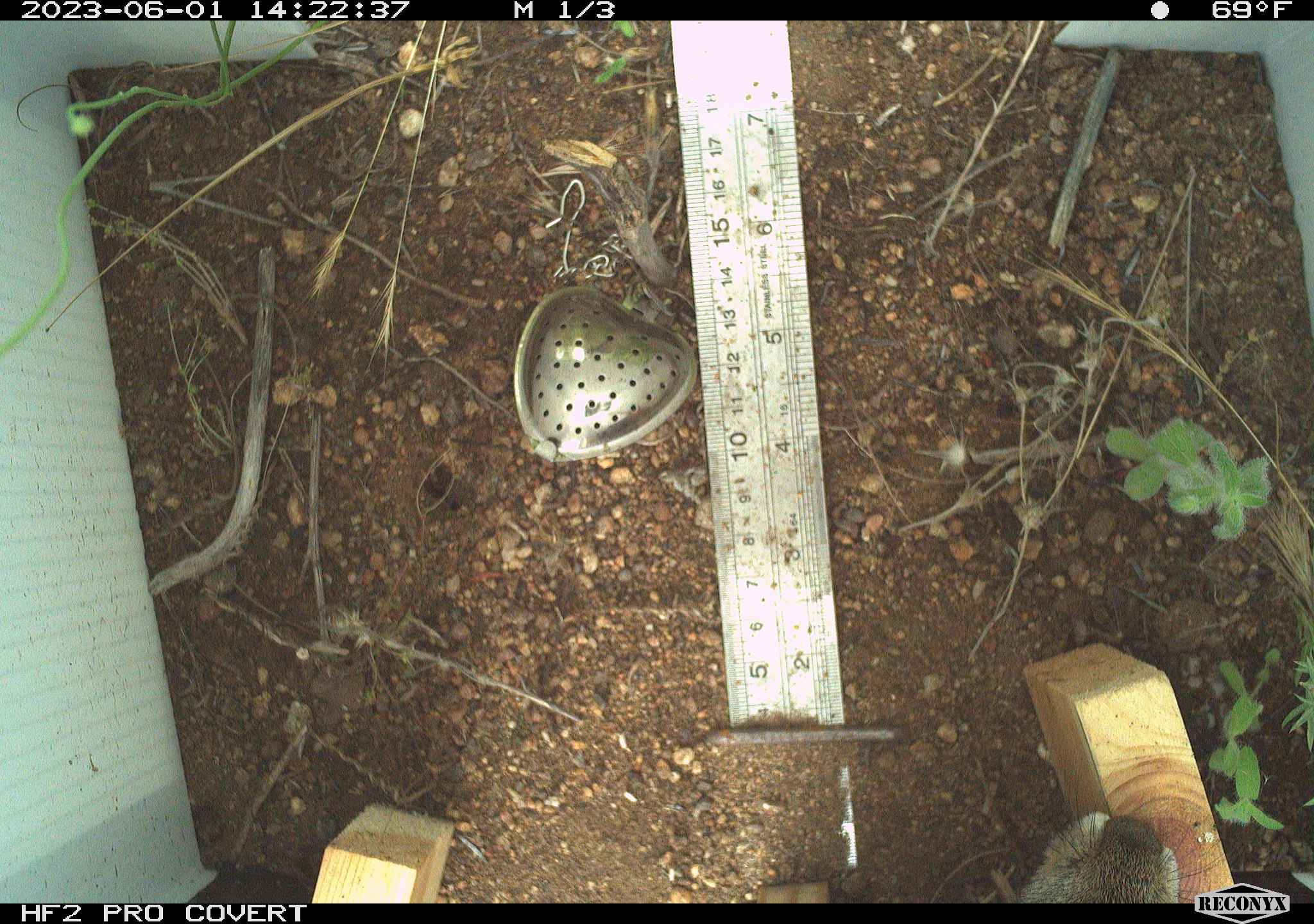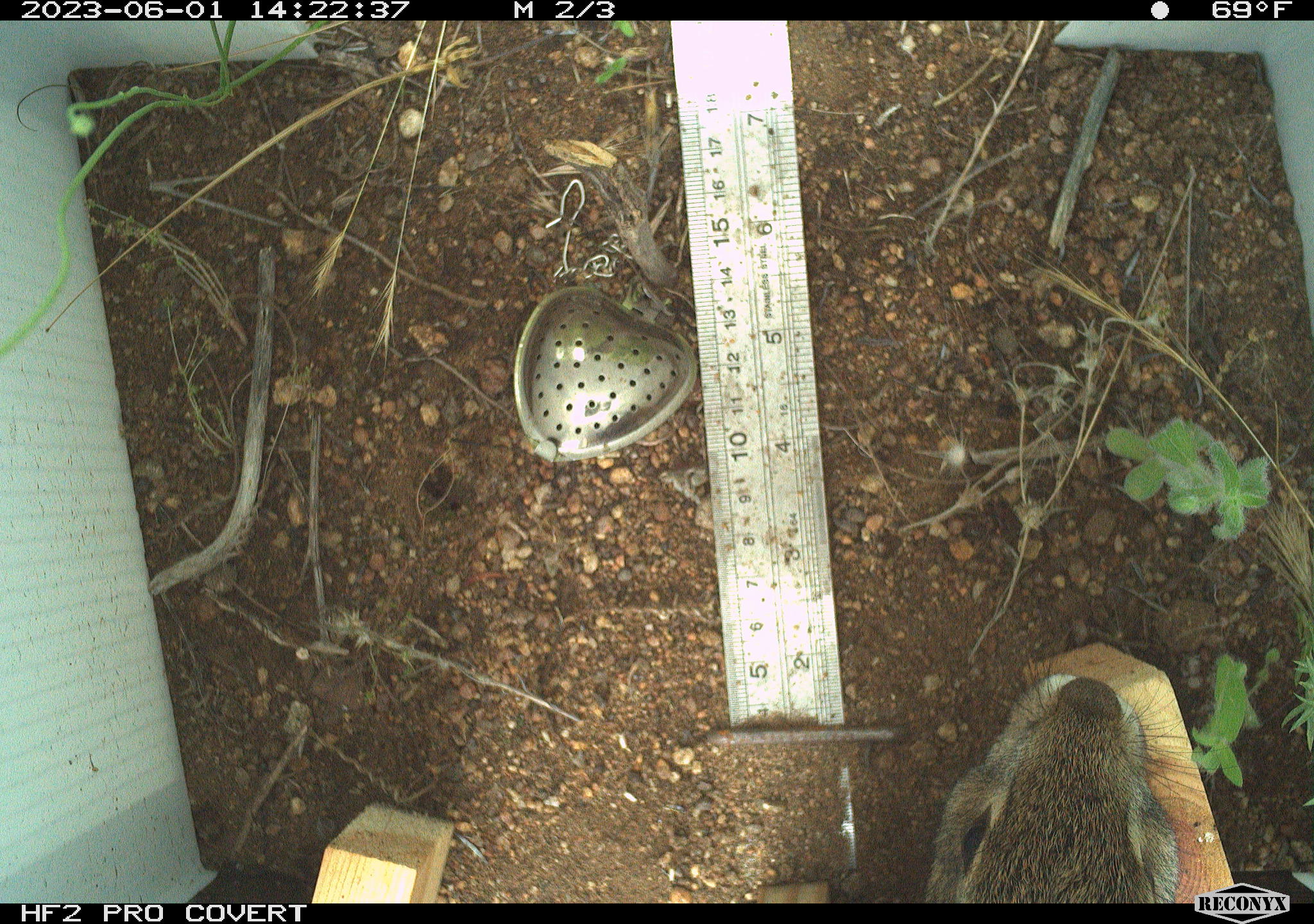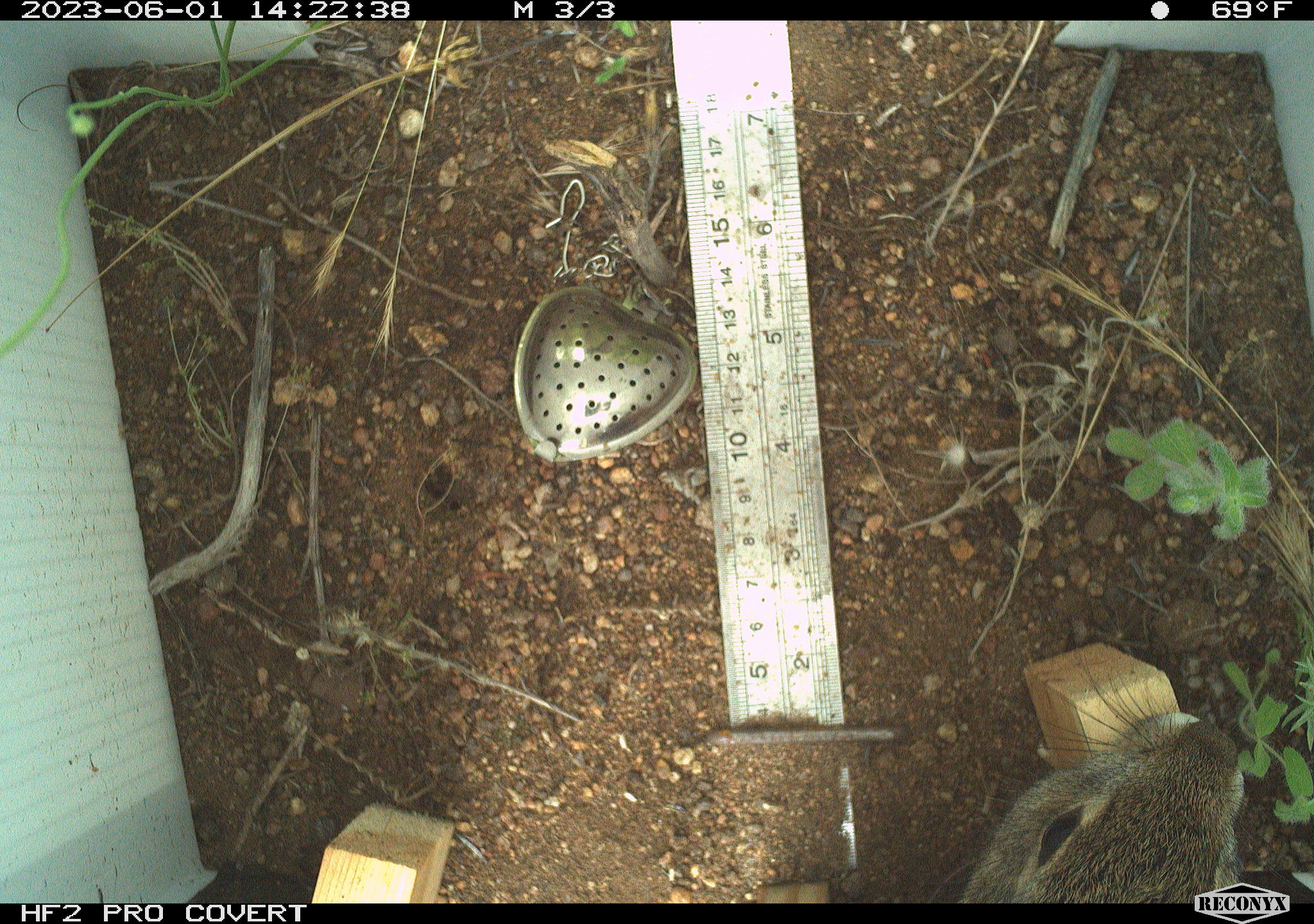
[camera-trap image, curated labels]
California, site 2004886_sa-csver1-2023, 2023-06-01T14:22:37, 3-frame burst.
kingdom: Animalia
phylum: Chordata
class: Mammalia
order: Lagomorpha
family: Leporidae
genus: Sylvilagus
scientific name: Sylvilagus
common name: cottontail rabbits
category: sylvilagus species